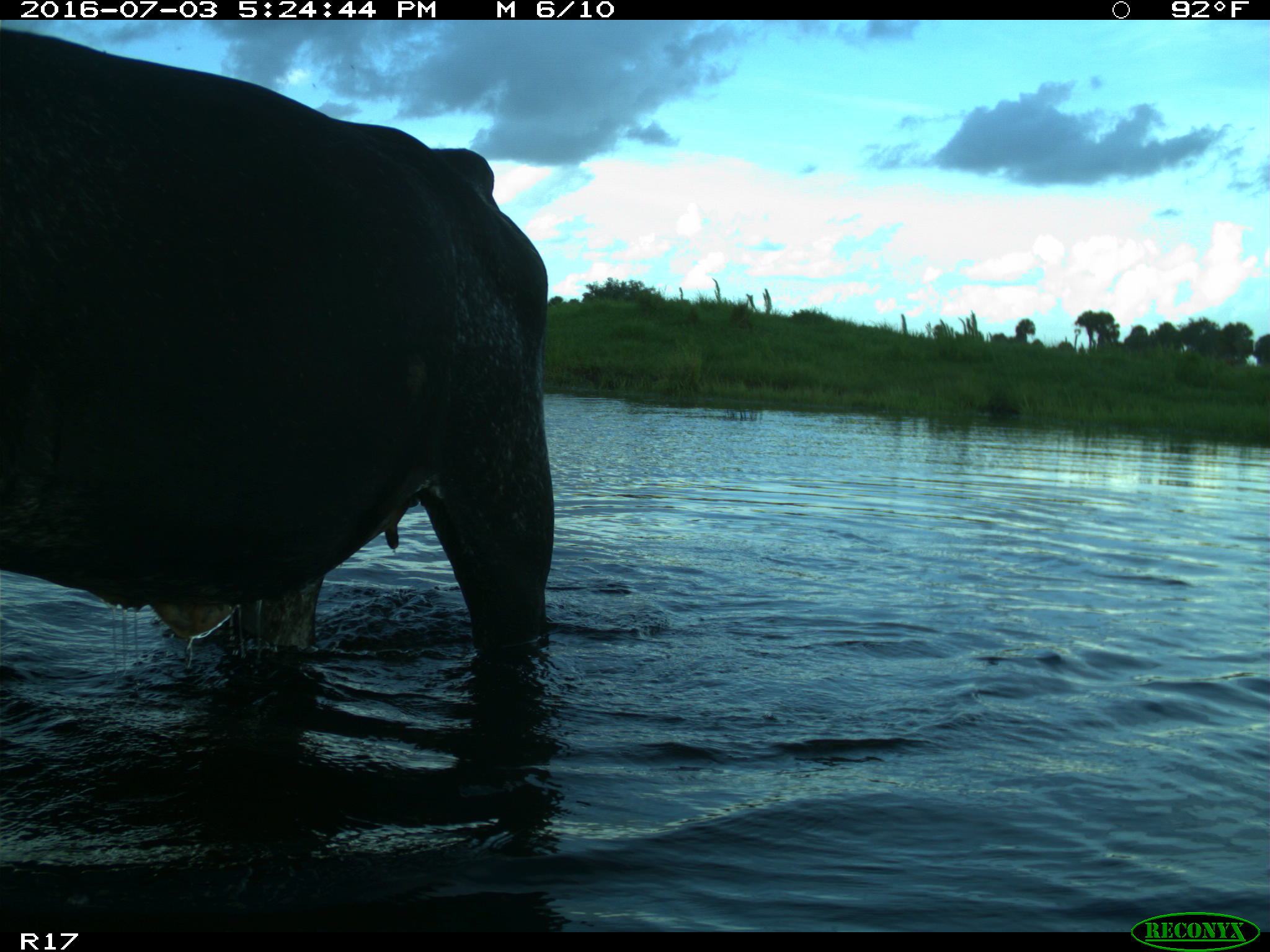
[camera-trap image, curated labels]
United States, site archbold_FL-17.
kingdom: Animalia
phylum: Chordata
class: Mammalia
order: Artiodactyla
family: Bovidae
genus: Bos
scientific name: Bos taurus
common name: domestic cow